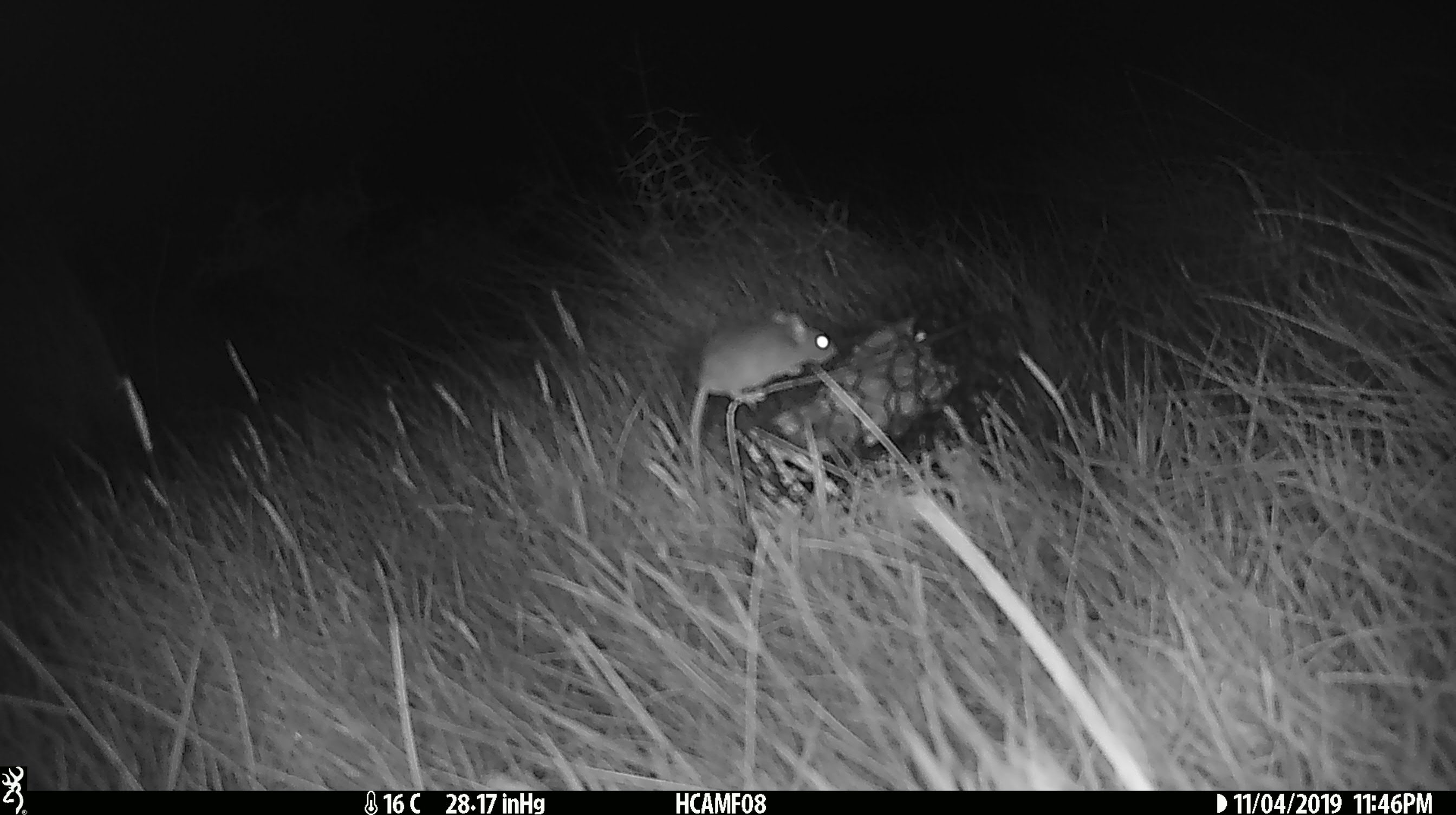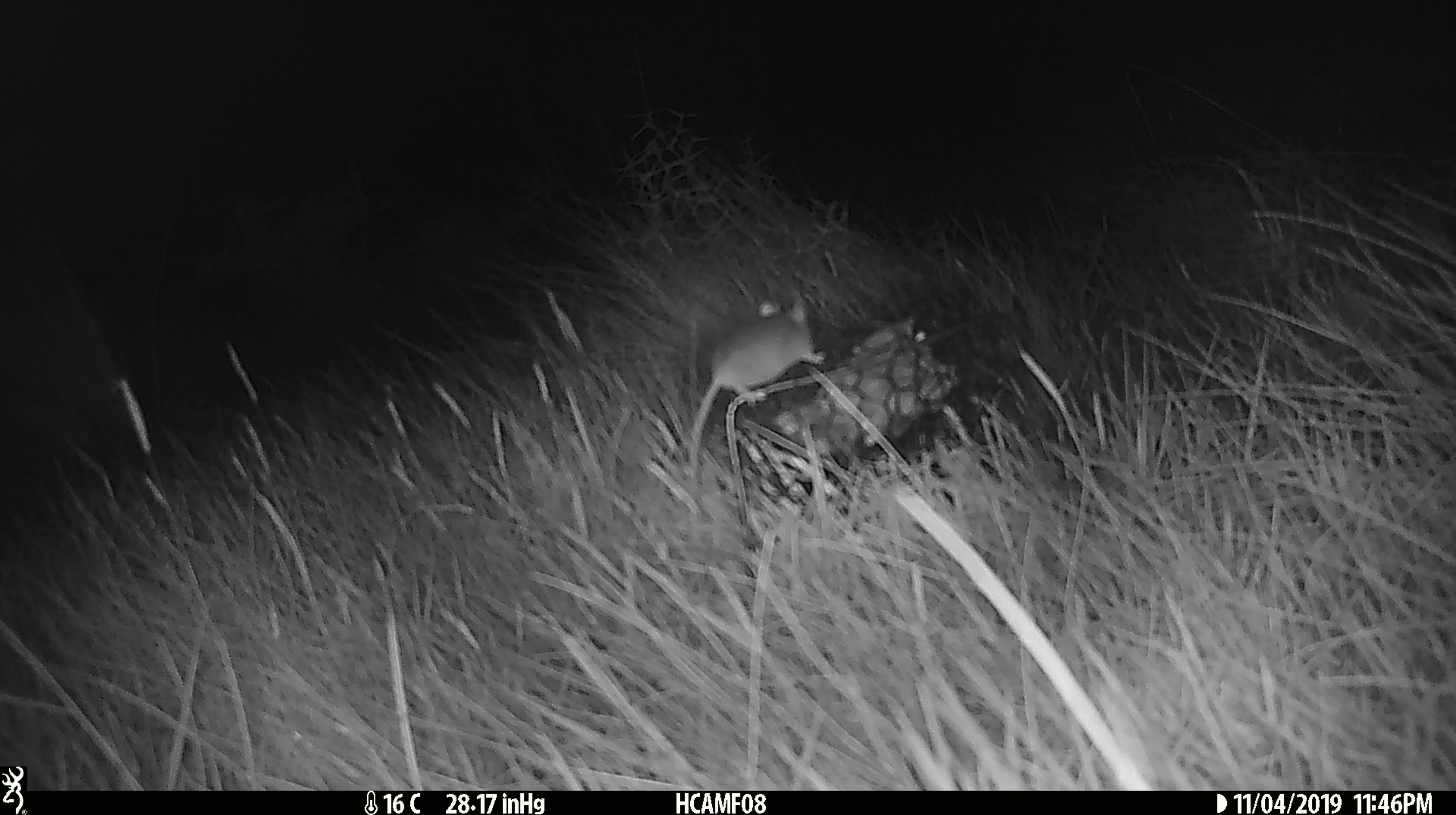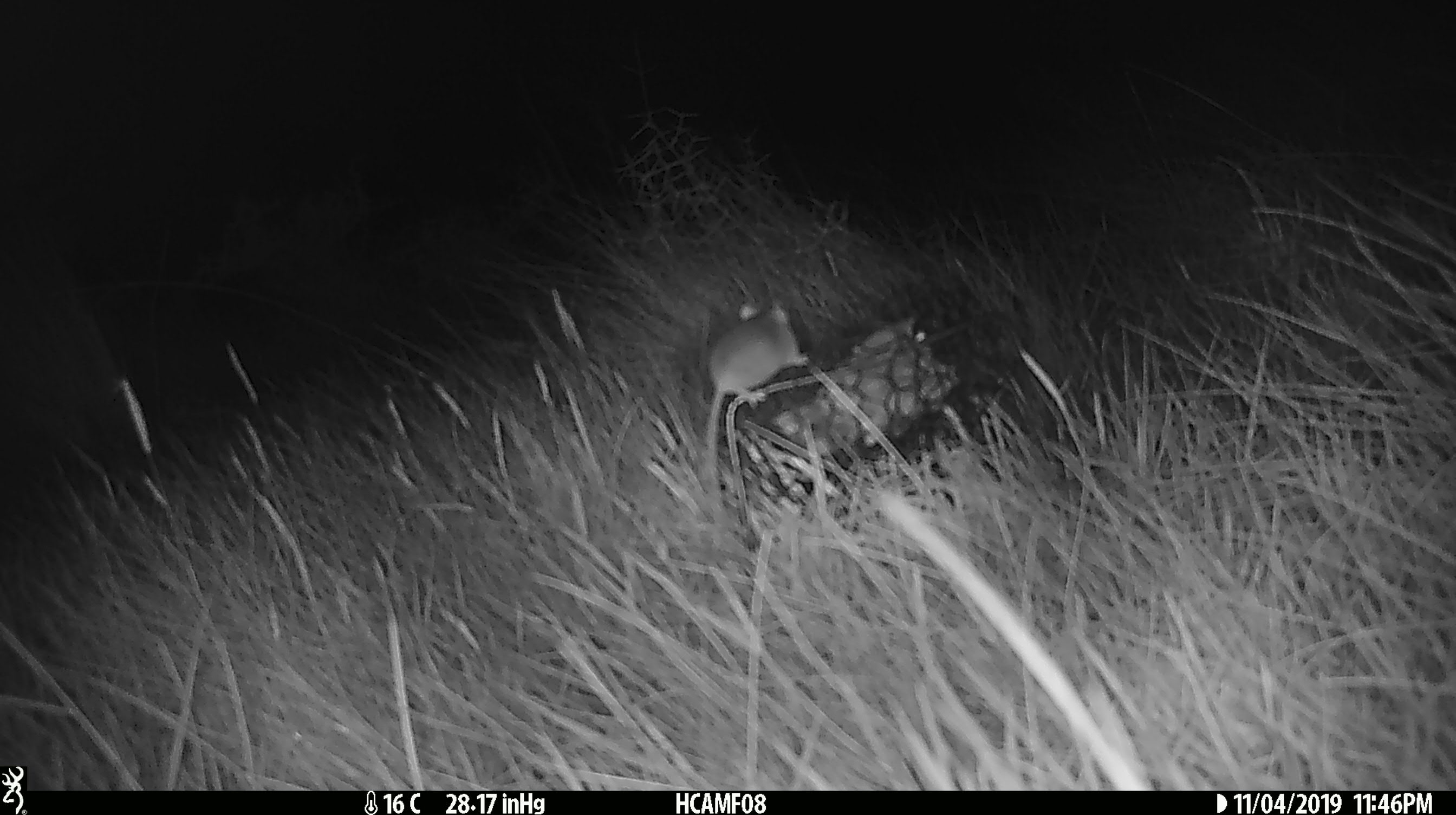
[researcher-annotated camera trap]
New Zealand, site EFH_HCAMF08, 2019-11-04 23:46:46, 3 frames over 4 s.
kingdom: Animalia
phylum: Chordata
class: Mammalia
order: Rodentia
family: Muridae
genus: Mus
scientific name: Mus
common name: mouse